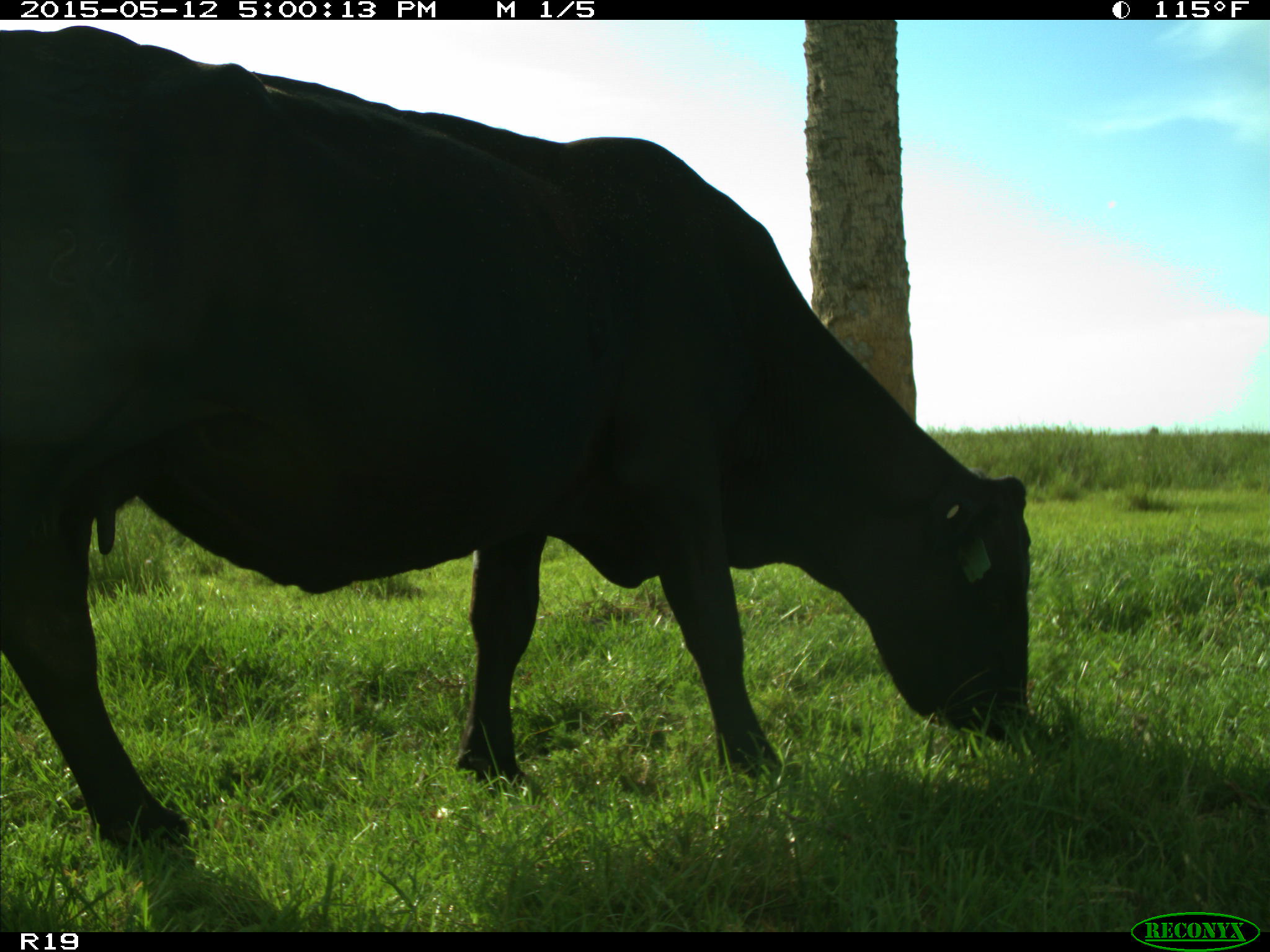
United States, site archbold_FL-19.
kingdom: Animalia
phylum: Chordata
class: Mammalia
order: Artiodactyla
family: Bovidae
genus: Bos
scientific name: Bos taurus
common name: domestic cow